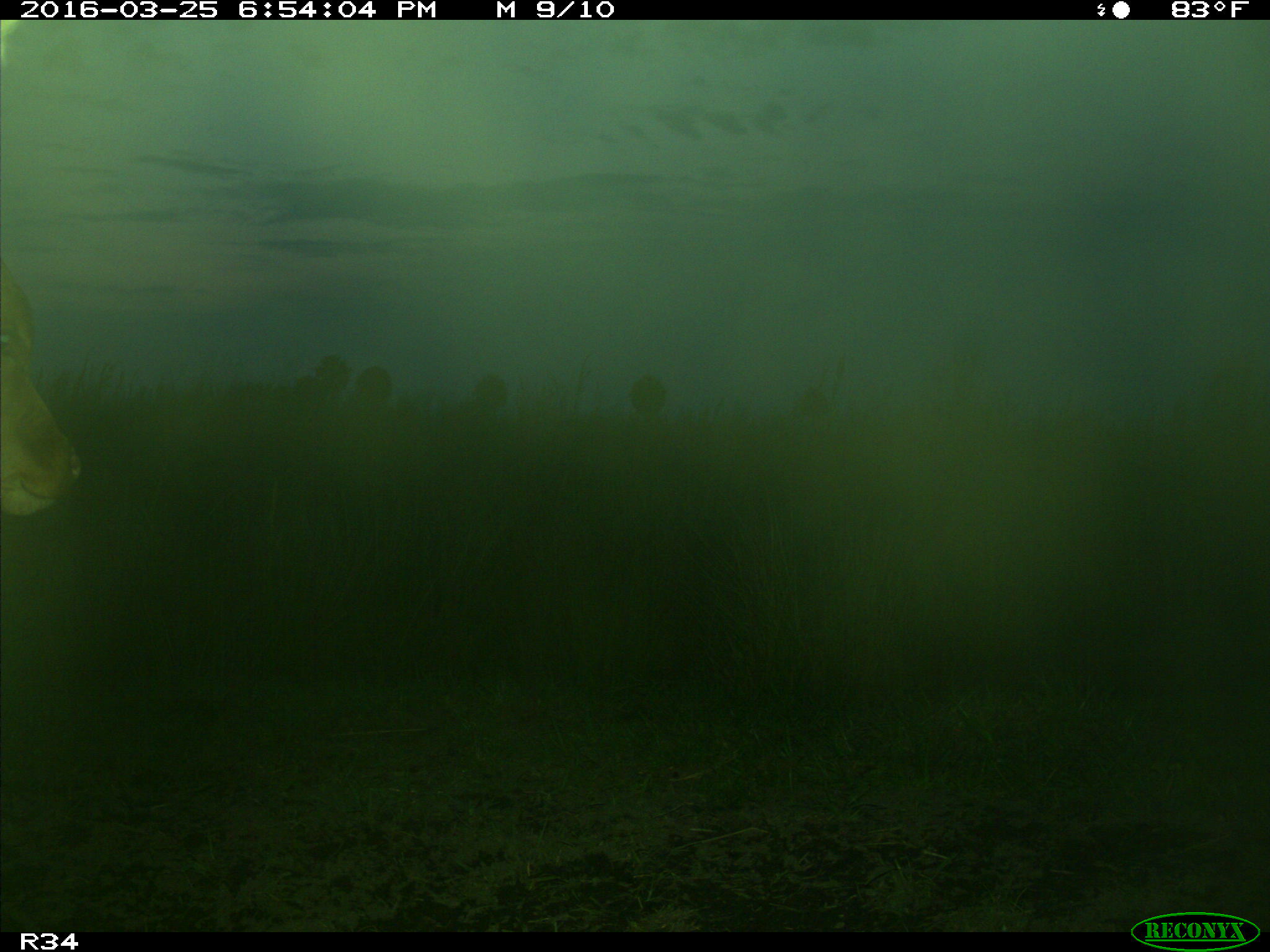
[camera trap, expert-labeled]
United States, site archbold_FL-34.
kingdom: Animalia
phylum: Chordata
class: Mammalia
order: Artiodactyla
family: Bovidae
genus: Bos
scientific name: Bos taurus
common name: domestic cow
Bos taurus (domestic cow).